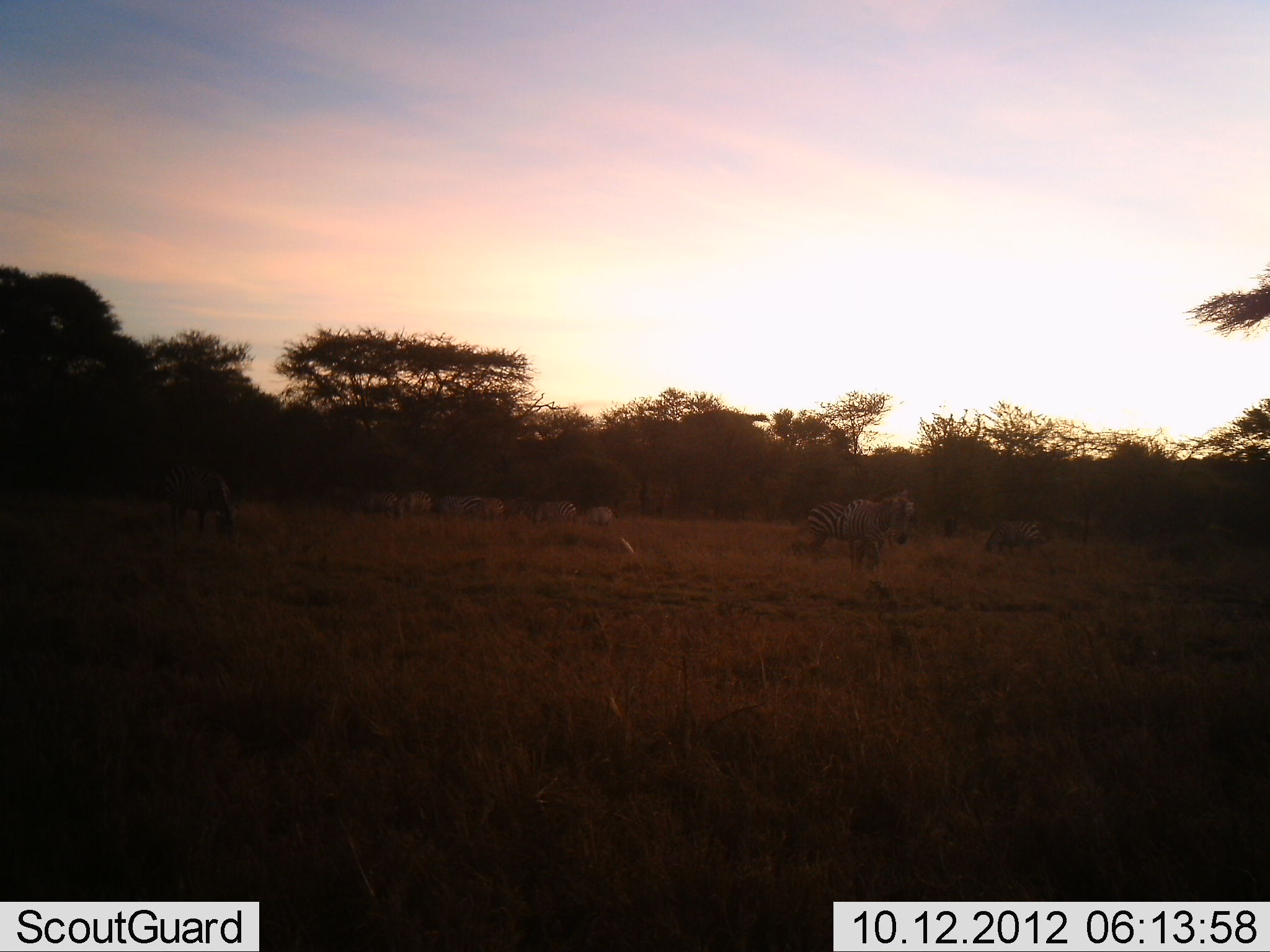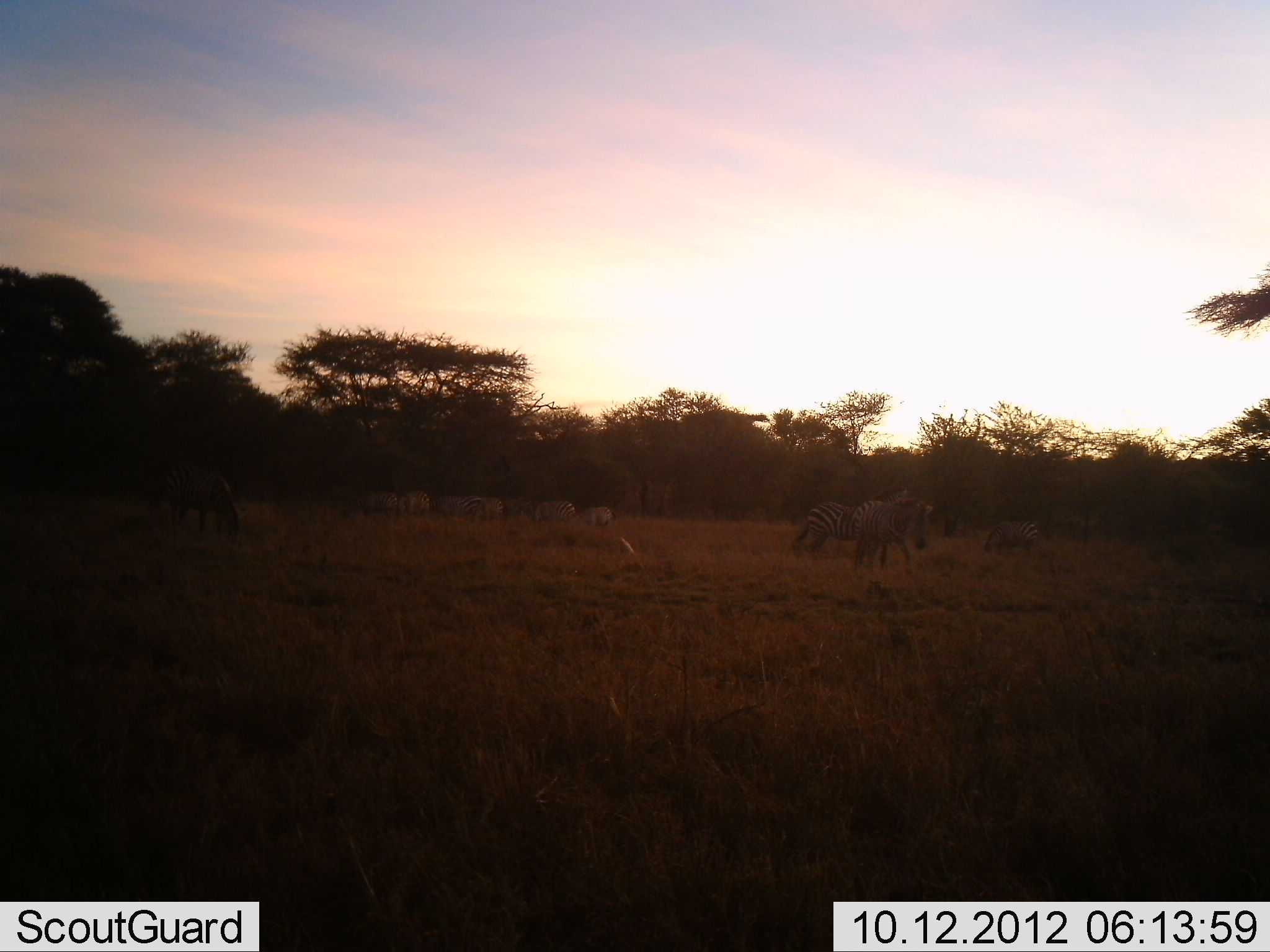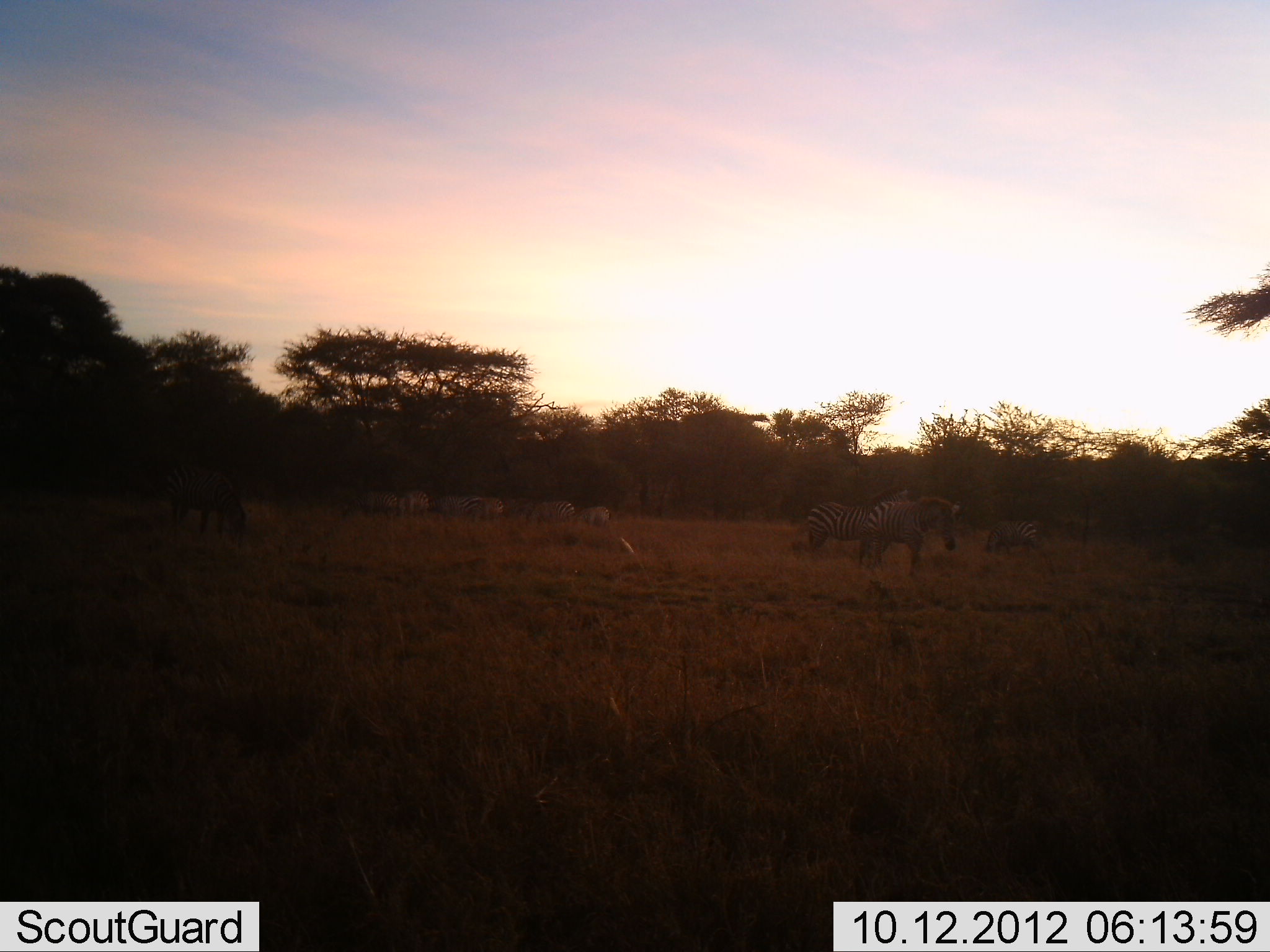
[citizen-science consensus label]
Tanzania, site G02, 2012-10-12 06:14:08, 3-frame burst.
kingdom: Animalia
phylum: Chordata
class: Mammalia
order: Perissodactyla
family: Equidae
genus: Equus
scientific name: Equus quagga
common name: plains zebra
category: zebra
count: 10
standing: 45%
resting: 0%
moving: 36%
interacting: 9%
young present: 0%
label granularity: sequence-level